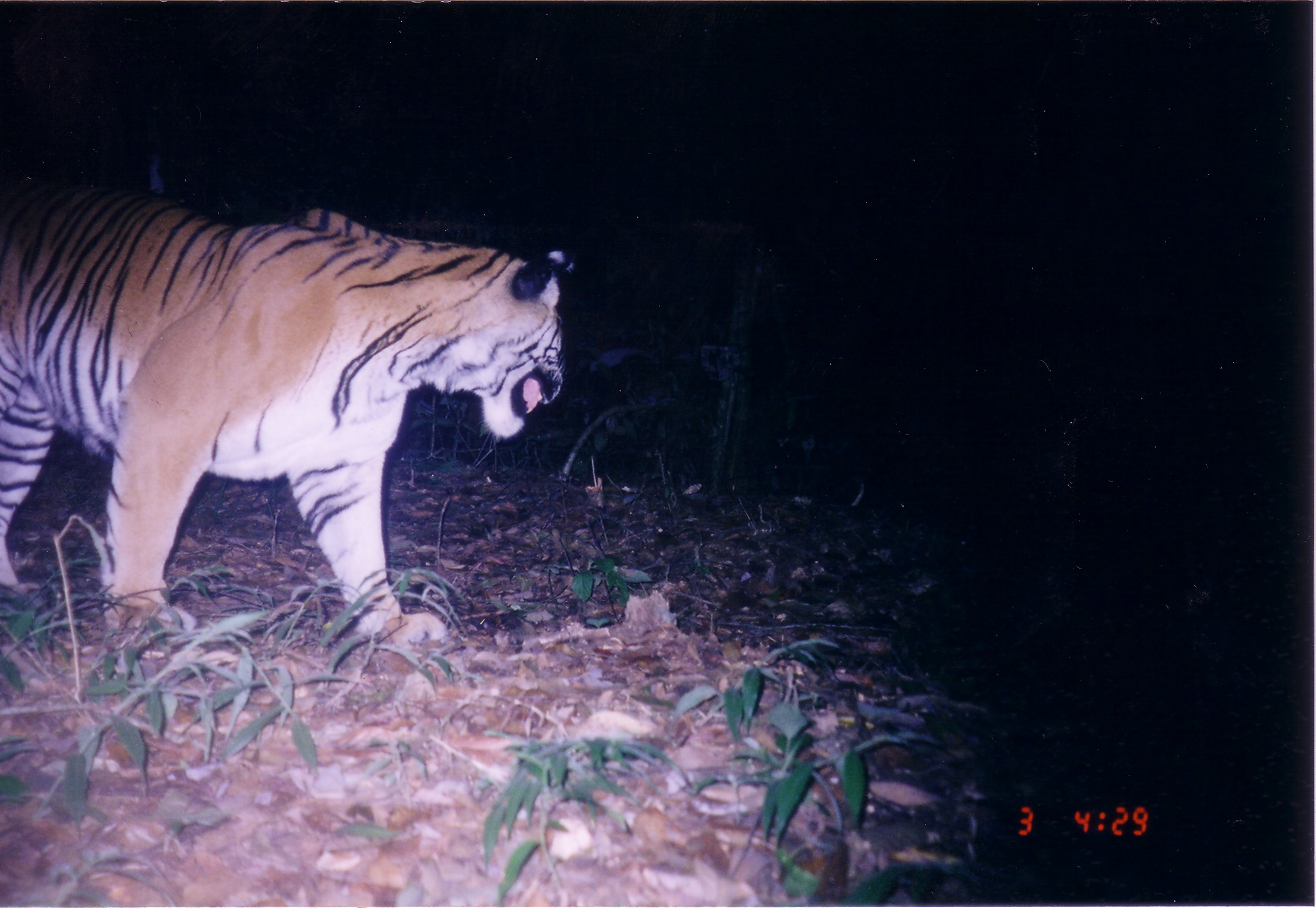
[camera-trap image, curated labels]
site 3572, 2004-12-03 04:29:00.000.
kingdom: Animalia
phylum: Chordata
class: Mammalia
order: Carnivora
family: Felidae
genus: Panthera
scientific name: Panthera tigris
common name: tiger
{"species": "Panthera tigris (tiger)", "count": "1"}